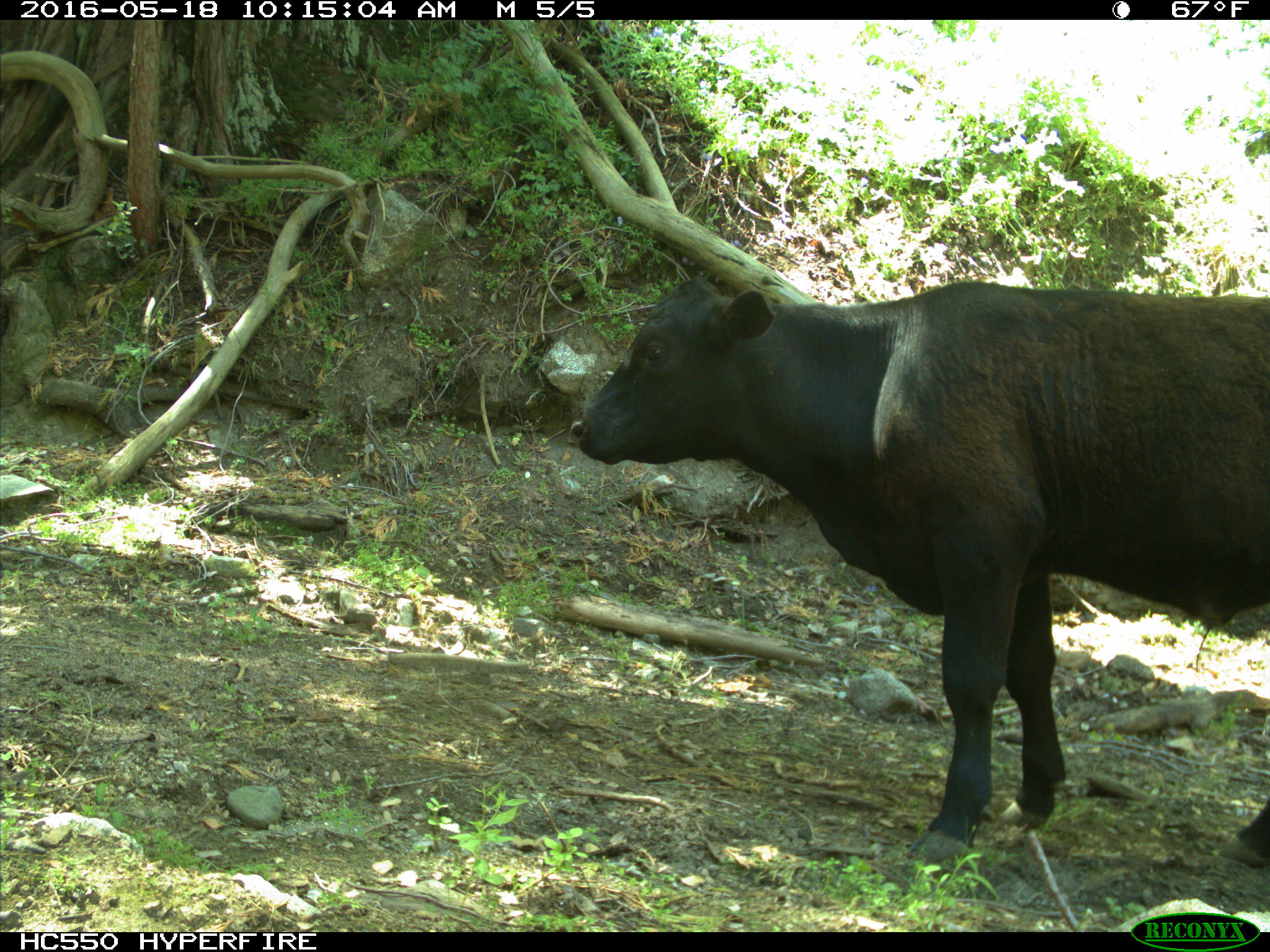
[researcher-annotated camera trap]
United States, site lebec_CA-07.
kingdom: Animalia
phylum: Chordata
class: Mammalia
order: Artiodactyla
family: Bovidae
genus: Bos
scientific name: Bos taurus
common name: domestic cow